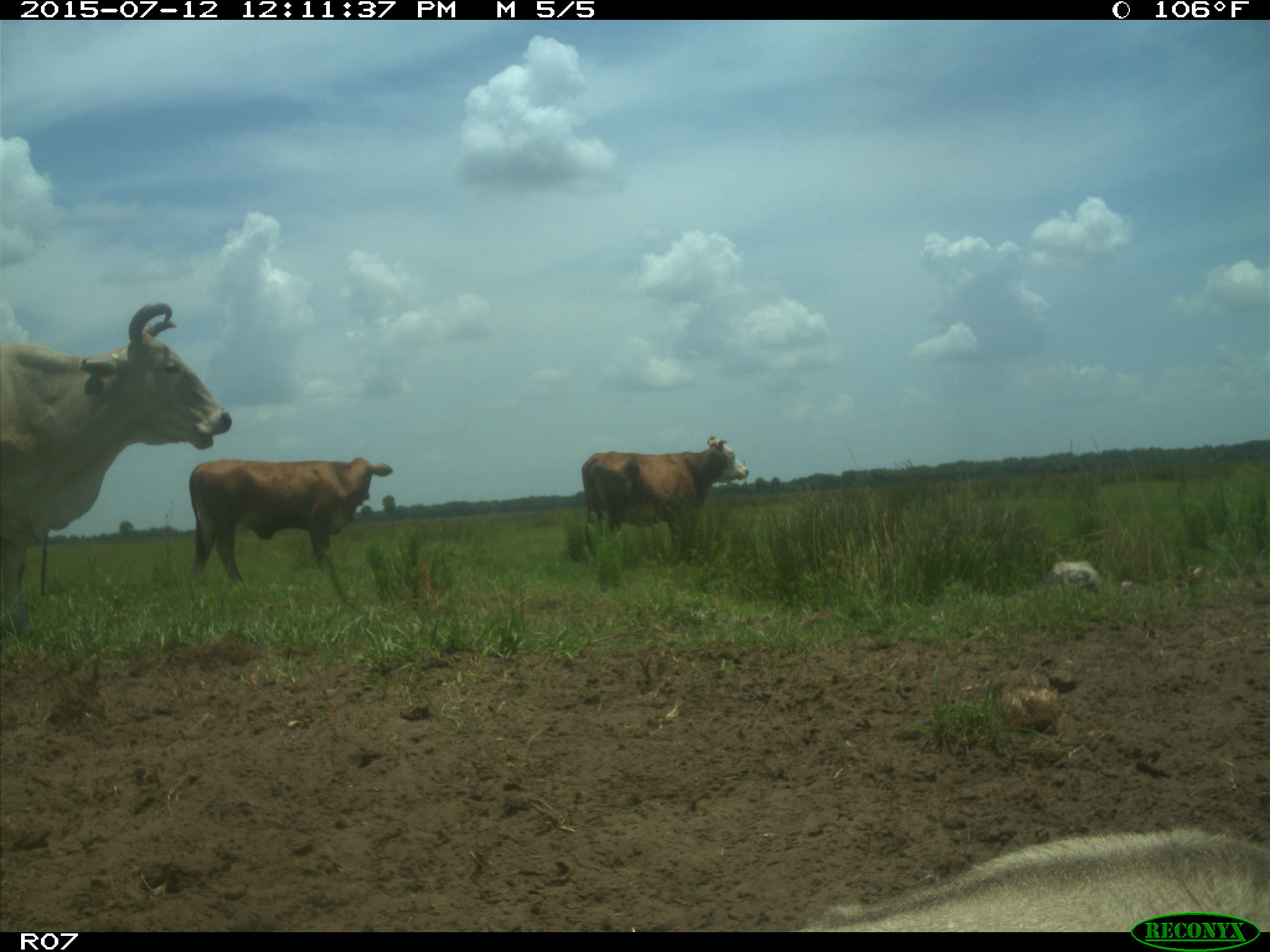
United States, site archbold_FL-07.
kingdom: Animalia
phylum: Chordata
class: Mammalia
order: Artiodactyla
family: Bovidae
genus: Bos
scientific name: Bos taurus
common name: domestic cow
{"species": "Bos taurus (domestic cow)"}